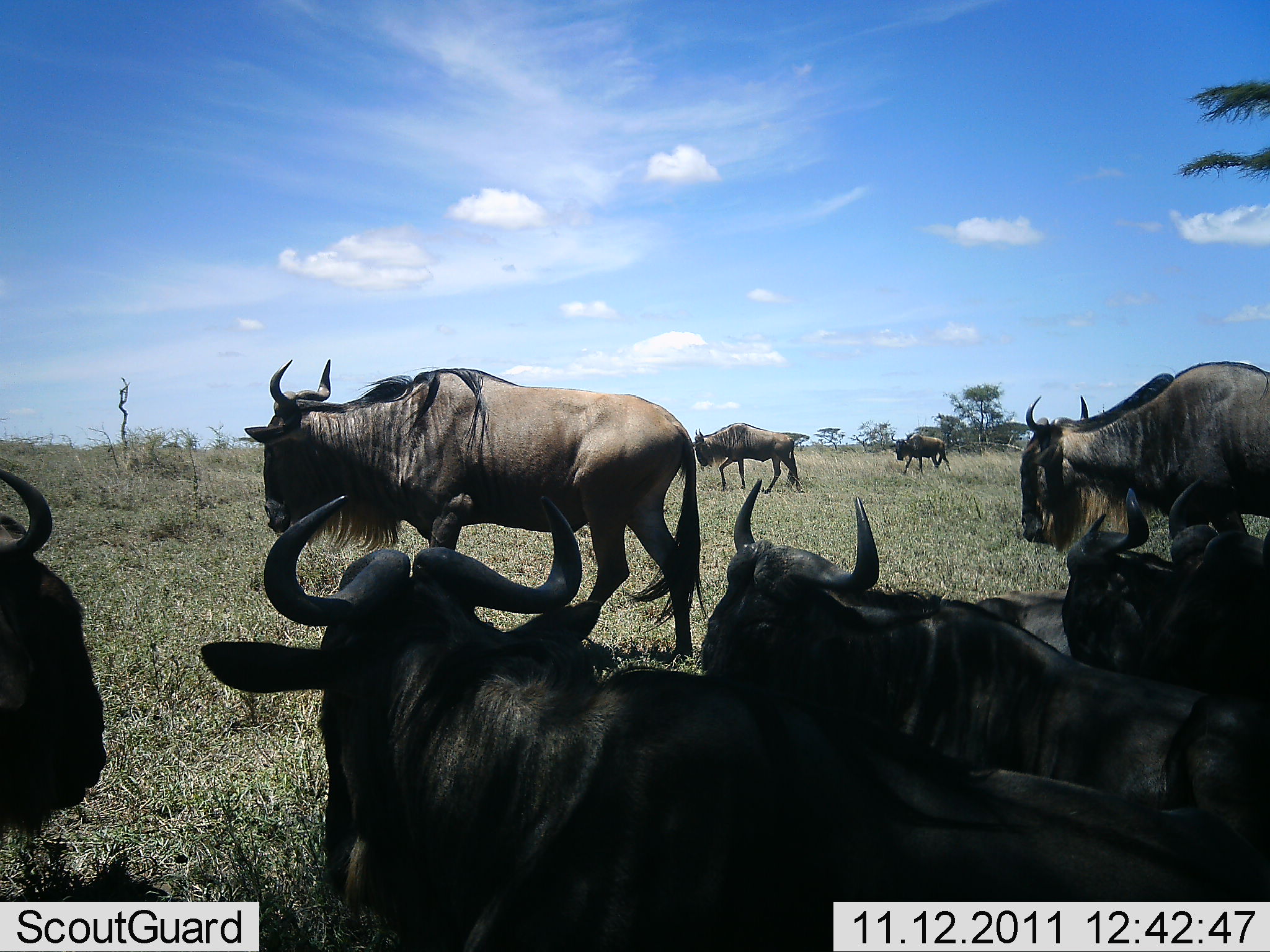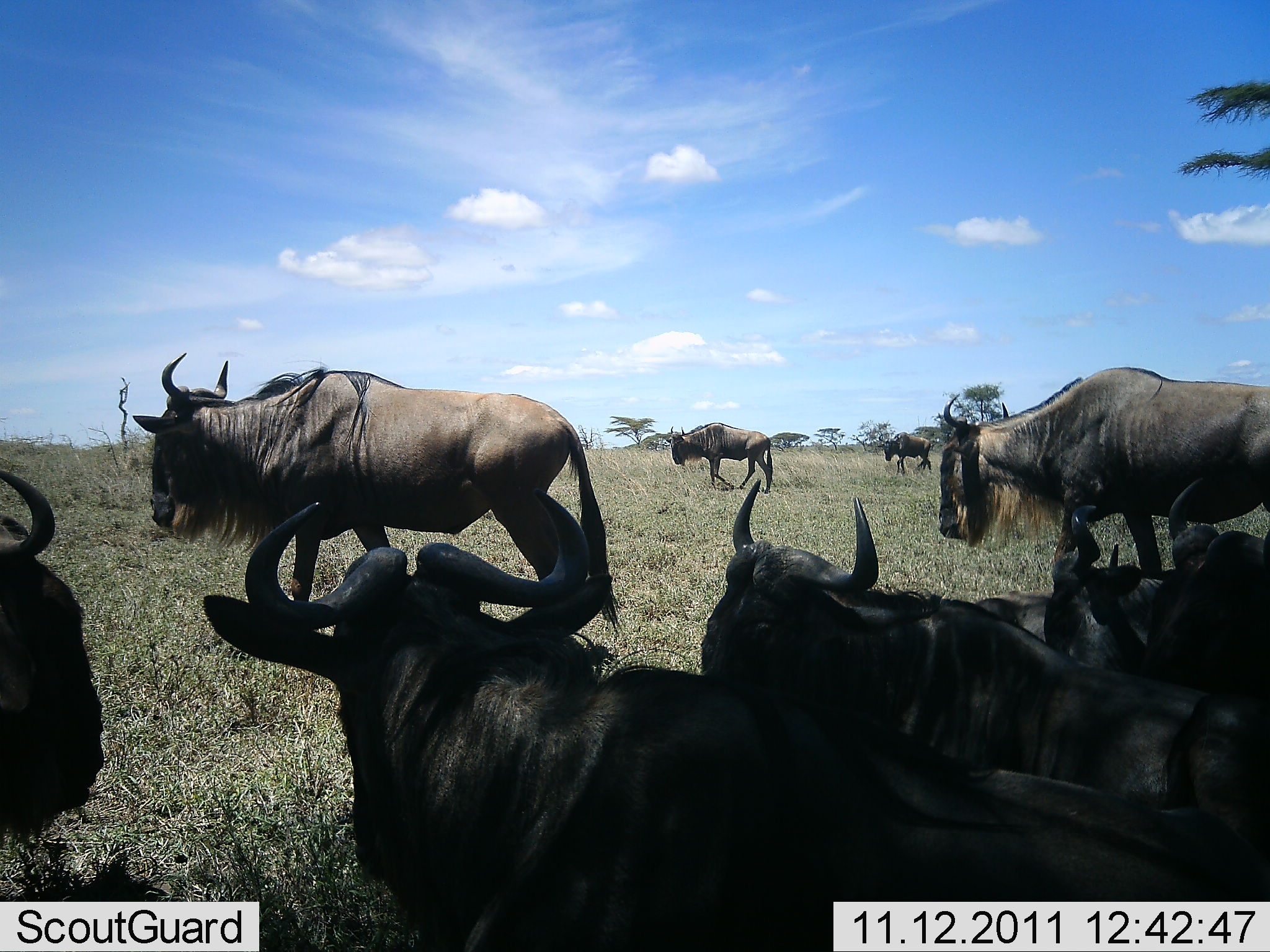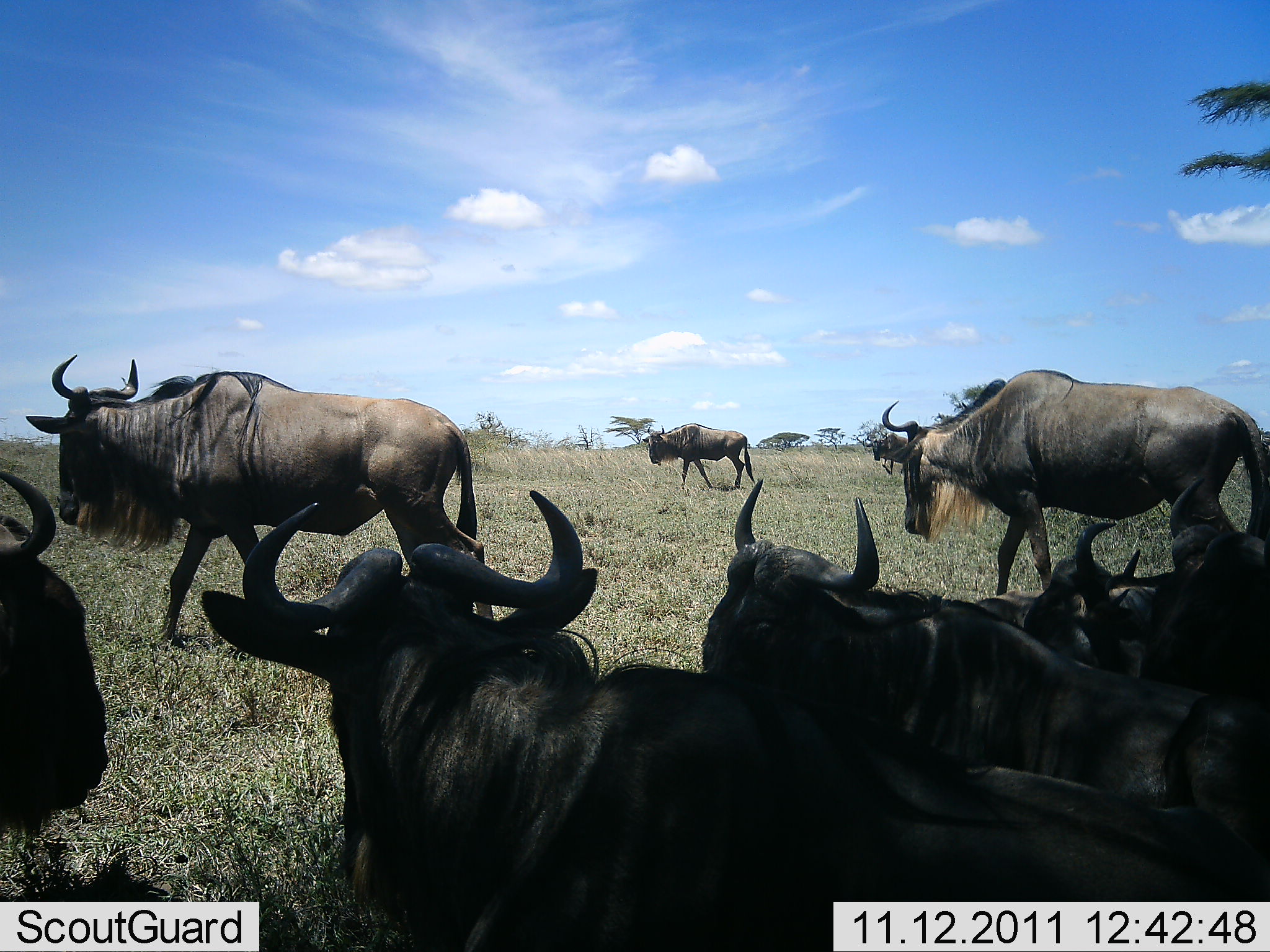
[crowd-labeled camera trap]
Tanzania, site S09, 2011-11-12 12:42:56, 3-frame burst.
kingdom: Animalia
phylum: Chordata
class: Mammalia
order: Artiodactyla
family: Bovidae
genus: Connochaetes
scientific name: Connochaetes taurinus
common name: blue wildebeest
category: wildebeest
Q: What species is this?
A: Wildebeest (blue wildebeest) (Connochaetes taurinus).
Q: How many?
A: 9.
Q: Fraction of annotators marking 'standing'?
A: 23%.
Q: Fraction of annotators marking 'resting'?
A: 77%.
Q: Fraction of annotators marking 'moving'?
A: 92%.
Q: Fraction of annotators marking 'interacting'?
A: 0%.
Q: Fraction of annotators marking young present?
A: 0%.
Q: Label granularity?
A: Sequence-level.